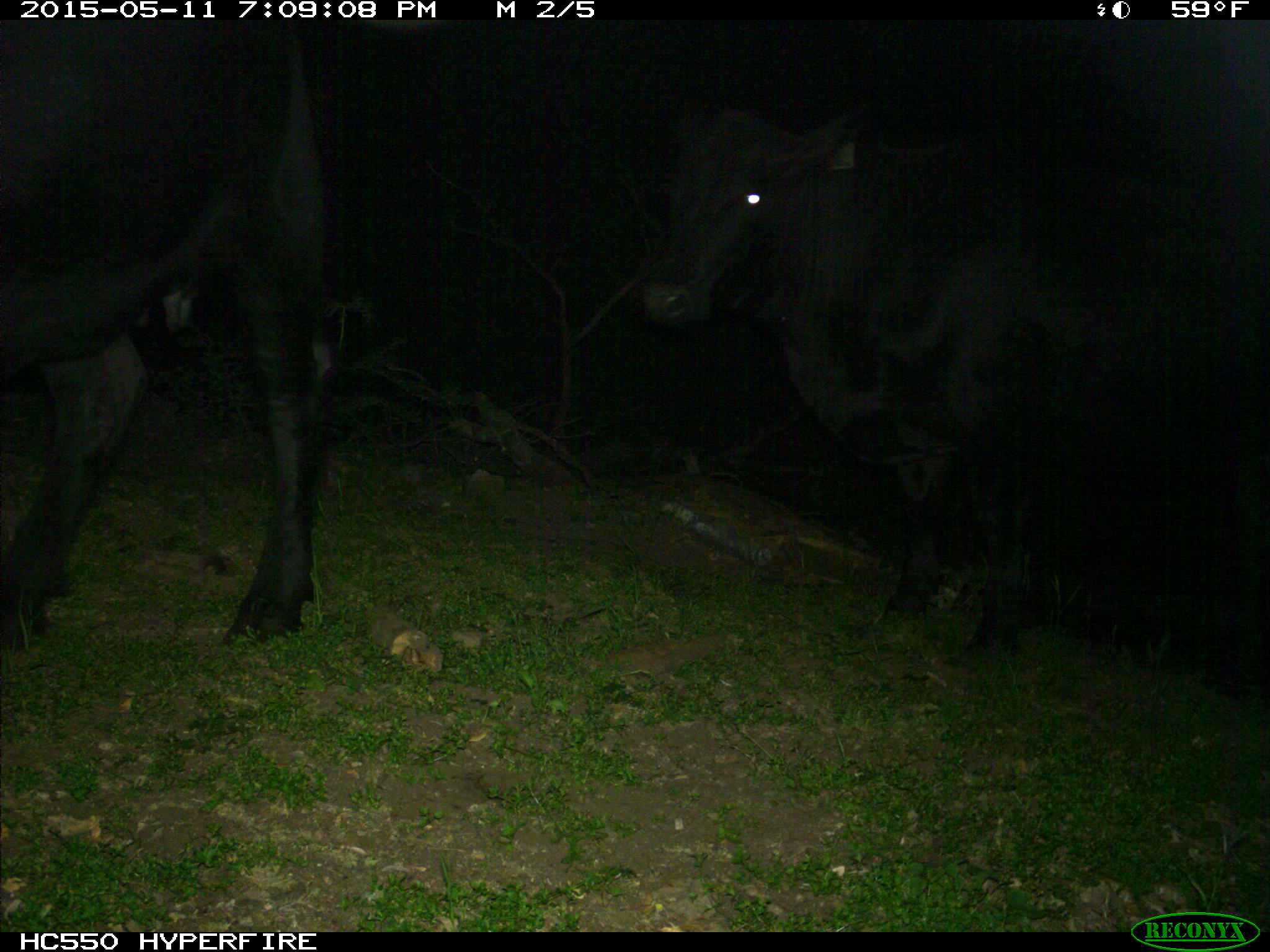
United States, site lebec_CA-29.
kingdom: Animalia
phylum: Chordata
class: Mammalia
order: Artiodactyla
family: Bovidae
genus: Bos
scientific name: Bos taurus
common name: domestic cow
Bos taurus (domestic cow).